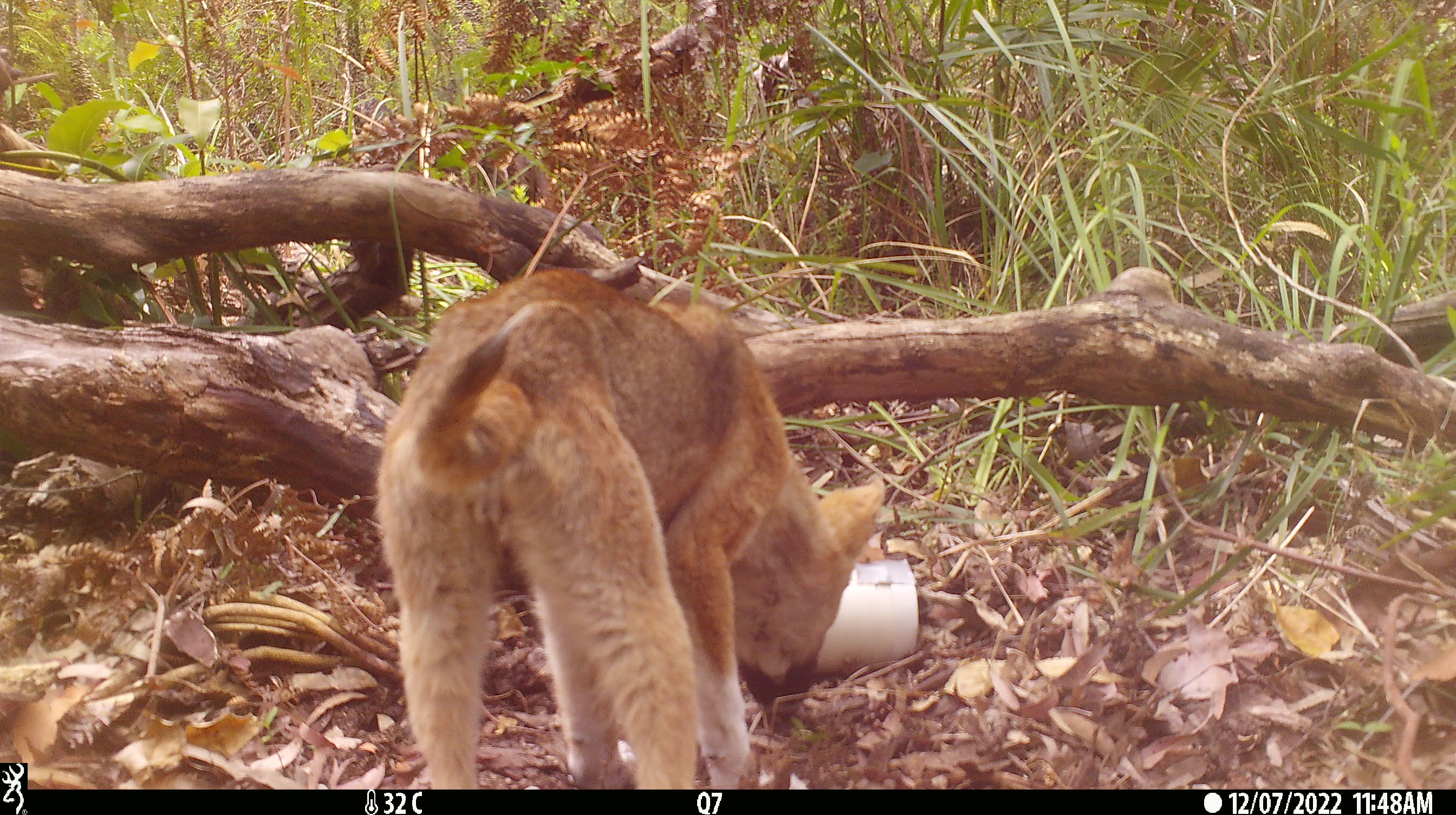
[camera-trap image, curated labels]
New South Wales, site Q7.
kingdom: Animalia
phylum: Chordata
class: Mammalia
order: Carnivora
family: Canidae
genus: Canis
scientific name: Canis familiaris dingo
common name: dingo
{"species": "dingo (Canis familiaris dingo)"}